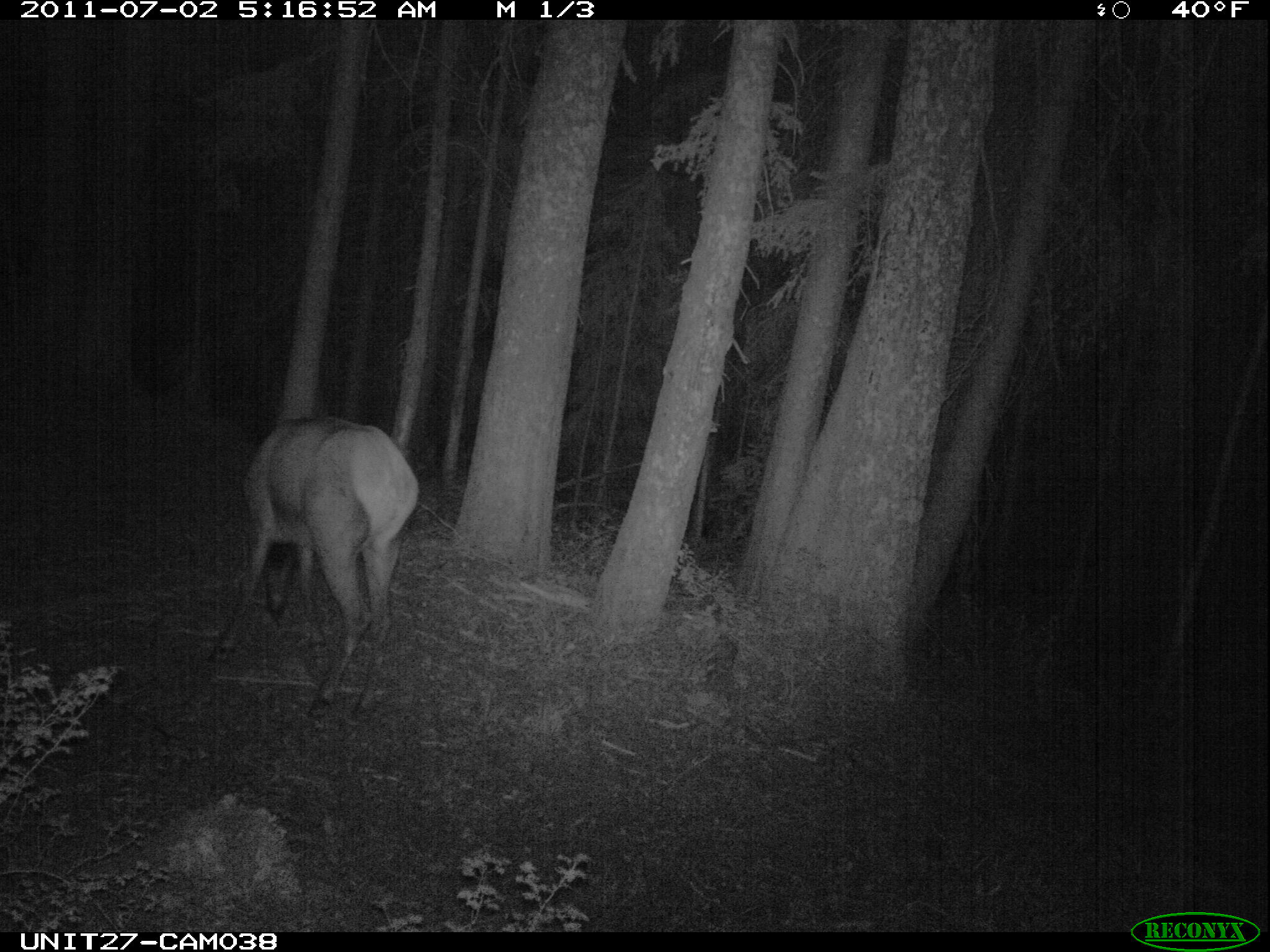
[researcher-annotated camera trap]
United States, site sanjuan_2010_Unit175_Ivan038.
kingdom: Animalia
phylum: Chordata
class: Mammalia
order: Artiodactyla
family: Cervidae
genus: Cervus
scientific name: Cervus elaphus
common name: red deer